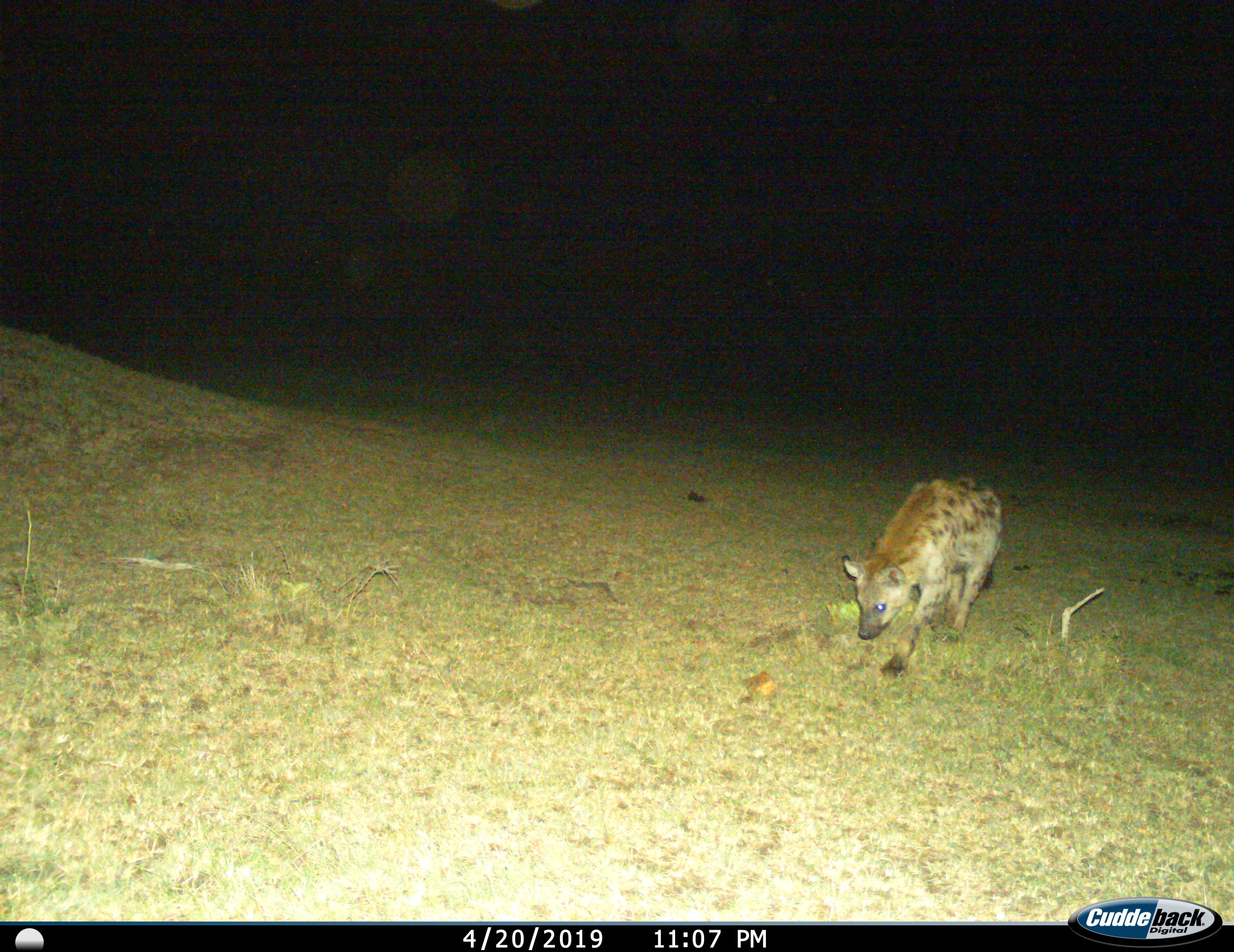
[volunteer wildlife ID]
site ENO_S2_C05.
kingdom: Animalia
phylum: Chordata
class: Mammalia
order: Carnivora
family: Hyaenidae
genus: Crocuta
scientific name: Crocuta crocuta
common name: spotted hyena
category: hyenaspotted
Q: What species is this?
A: Hyenaspotted (spotted hyena) (Crocuta crocuta).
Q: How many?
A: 1.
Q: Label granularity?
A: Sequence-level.